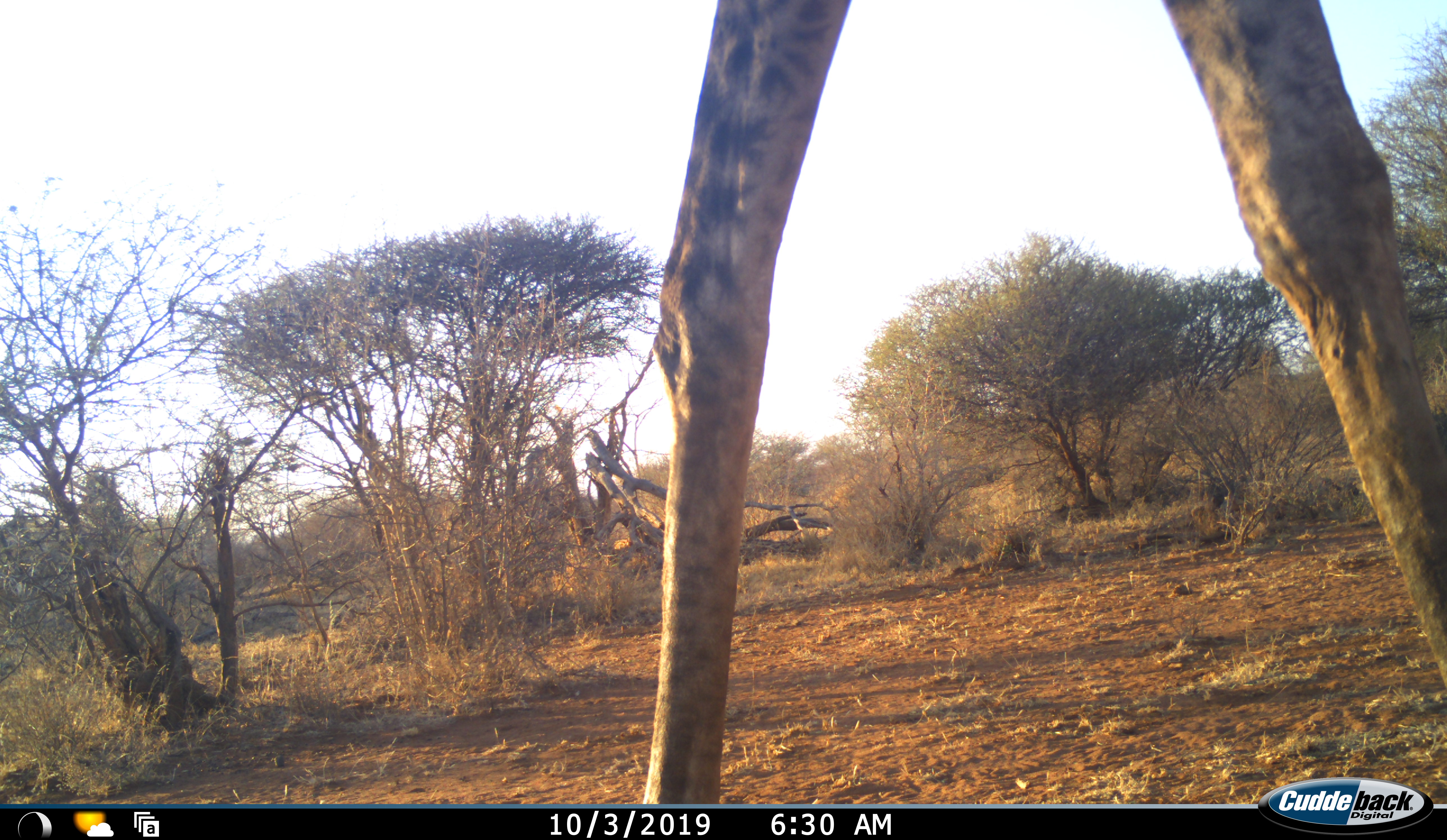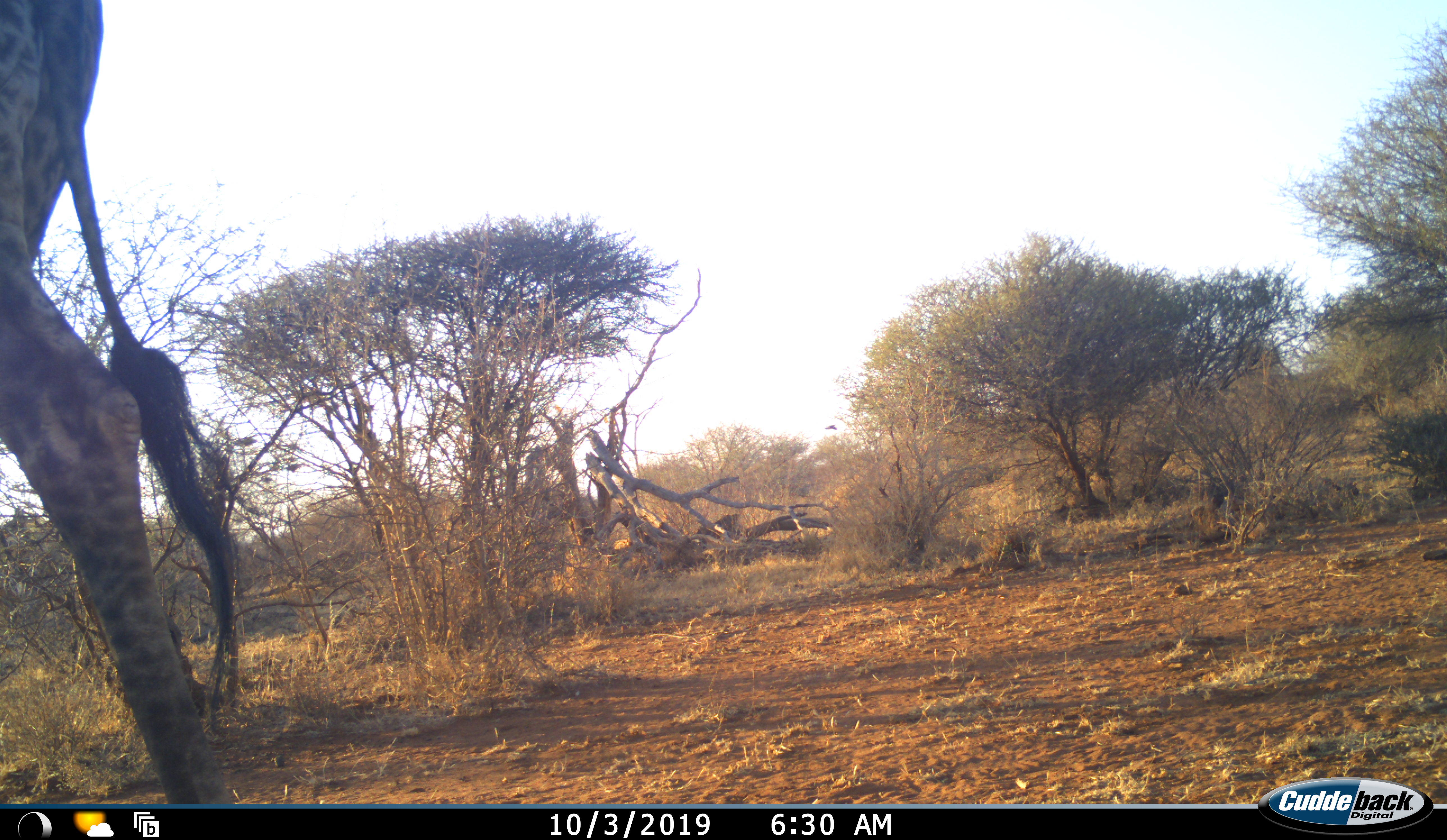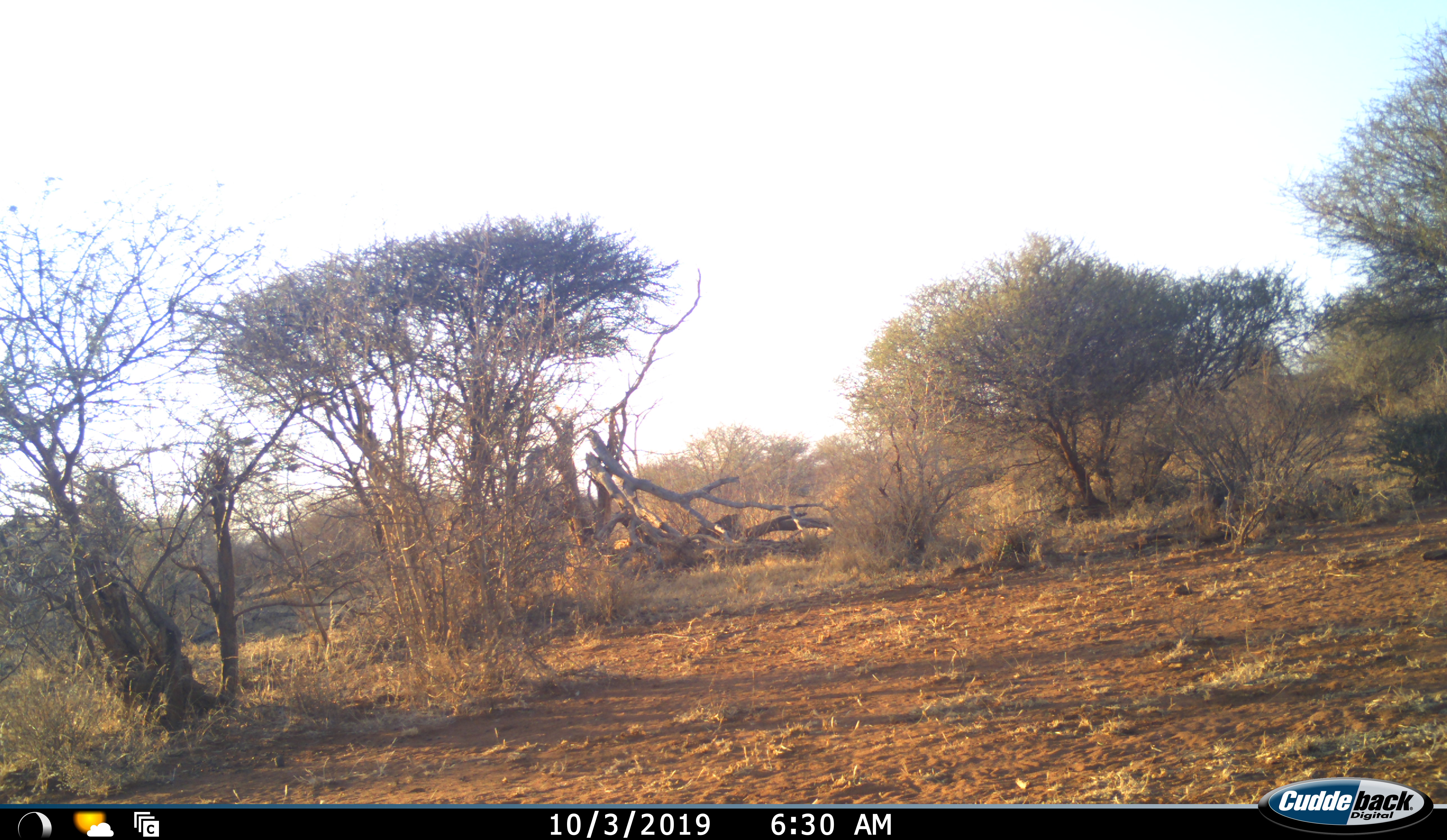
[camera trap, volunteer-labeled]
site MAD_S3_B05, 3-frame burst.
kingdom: Animalia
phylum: Chordata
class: Mammalia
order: Artiodactyla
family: Giraffidae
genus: Giraffa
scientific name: Giraffa camelopardalis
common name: giraffe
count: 1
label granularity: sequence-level